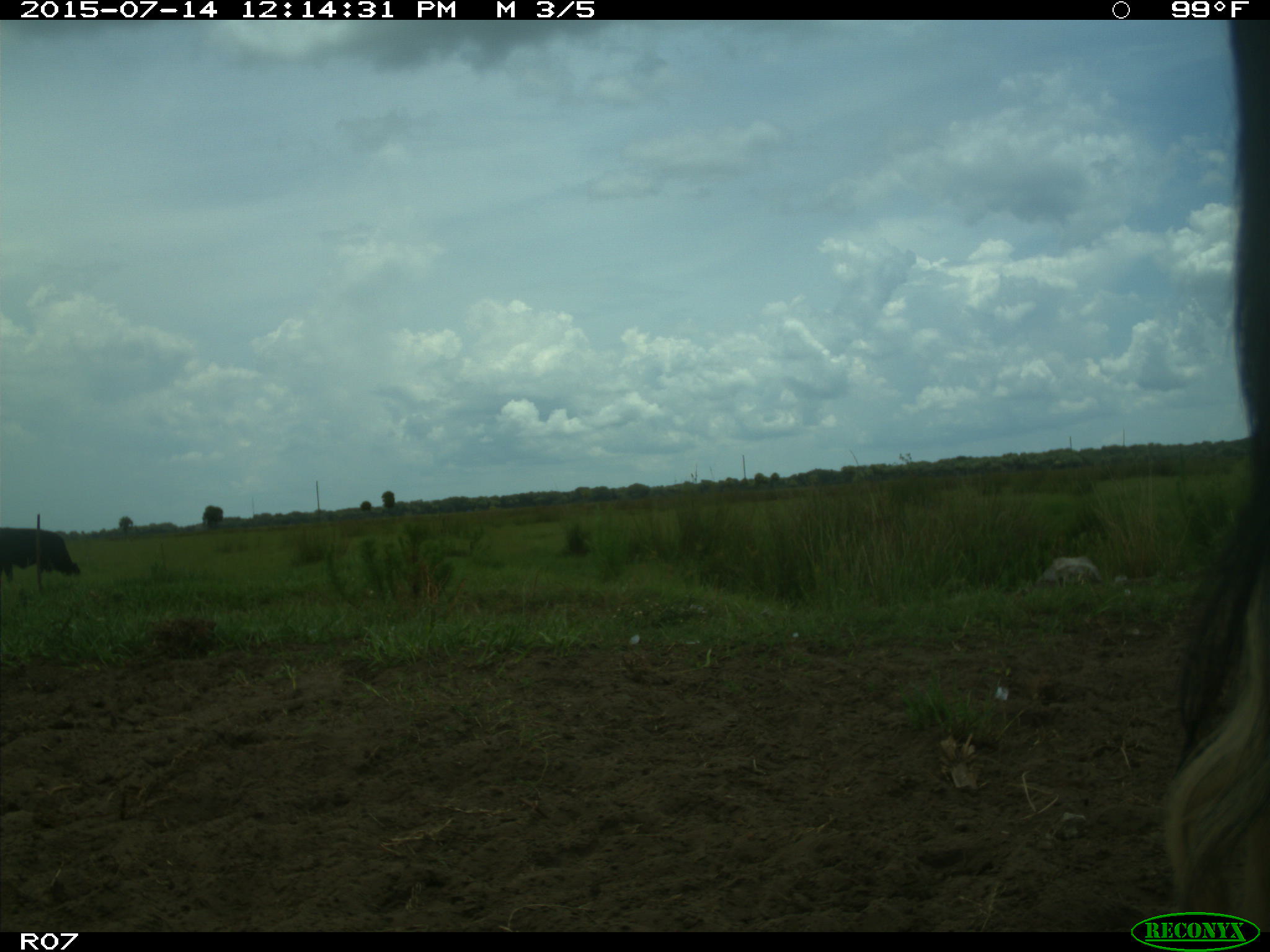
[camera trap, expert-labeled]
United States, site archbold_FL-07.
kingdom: Animalia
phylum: Chordata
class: Mammalia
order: Artiodactyla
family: Bovidae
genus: Bos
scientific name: Bos taurus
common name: domestic cow